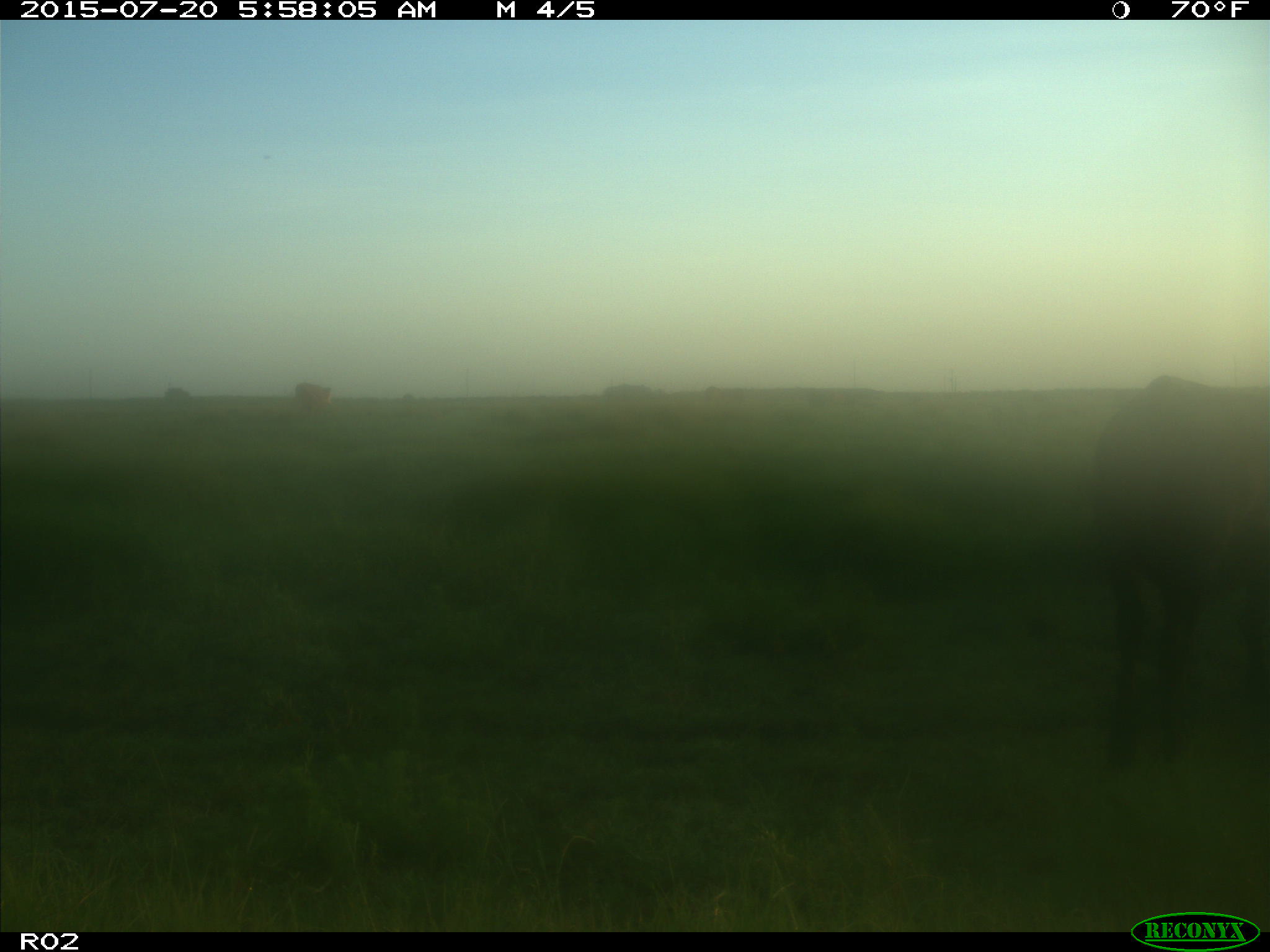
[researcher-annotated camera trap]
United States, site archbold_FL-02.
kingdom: Animalia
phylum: Chordata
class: Mammalia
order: Artiodactyla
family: Bovidae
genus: Bos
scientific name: Bos taurus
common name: domestic cow